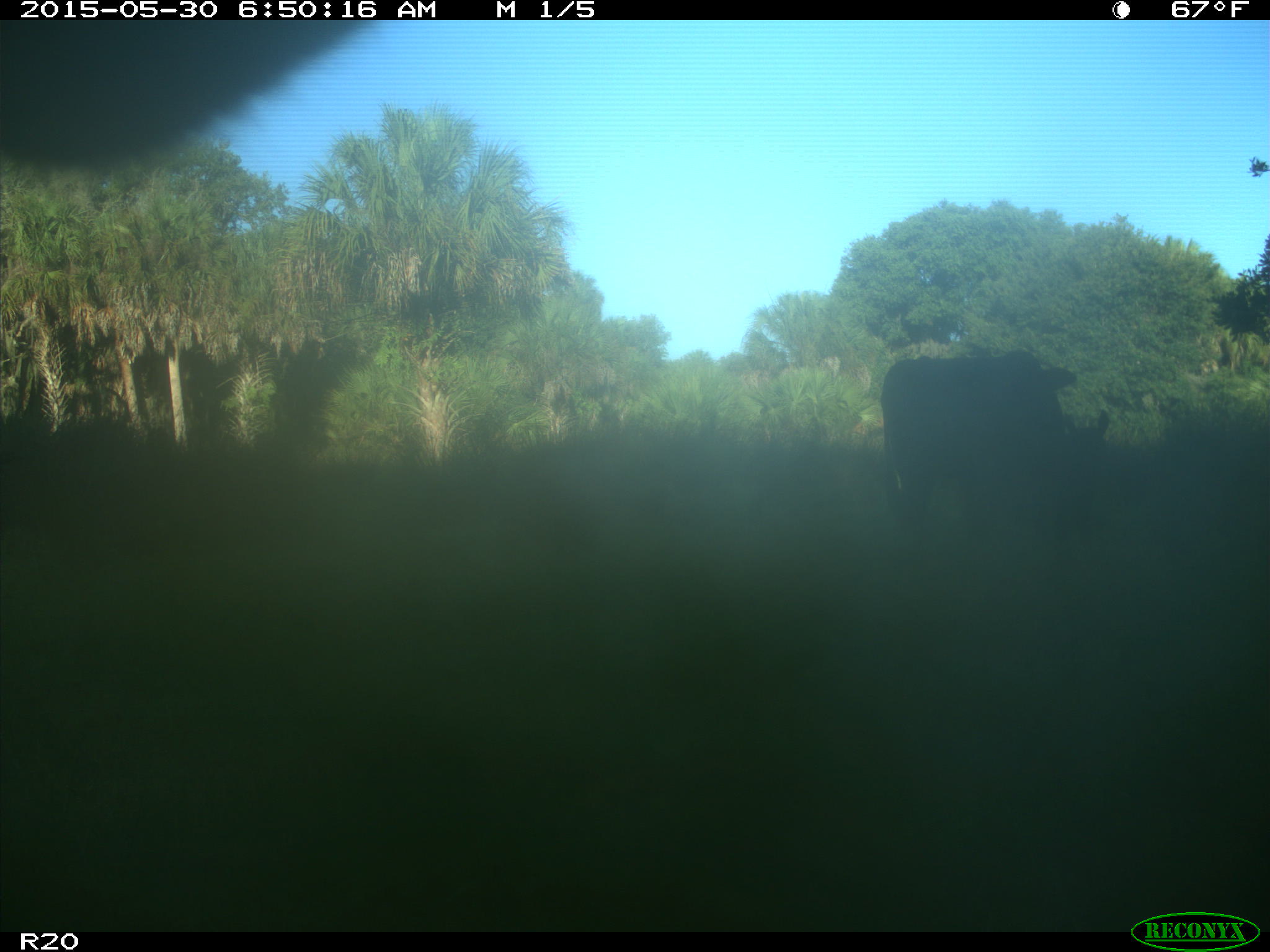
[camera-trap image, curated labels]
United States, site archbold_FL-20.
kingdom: Animalia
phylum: Chordata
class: Mammalia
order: Artiodactyla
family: Bovidae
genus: Bos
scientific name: Bos taurus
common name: domestic cow